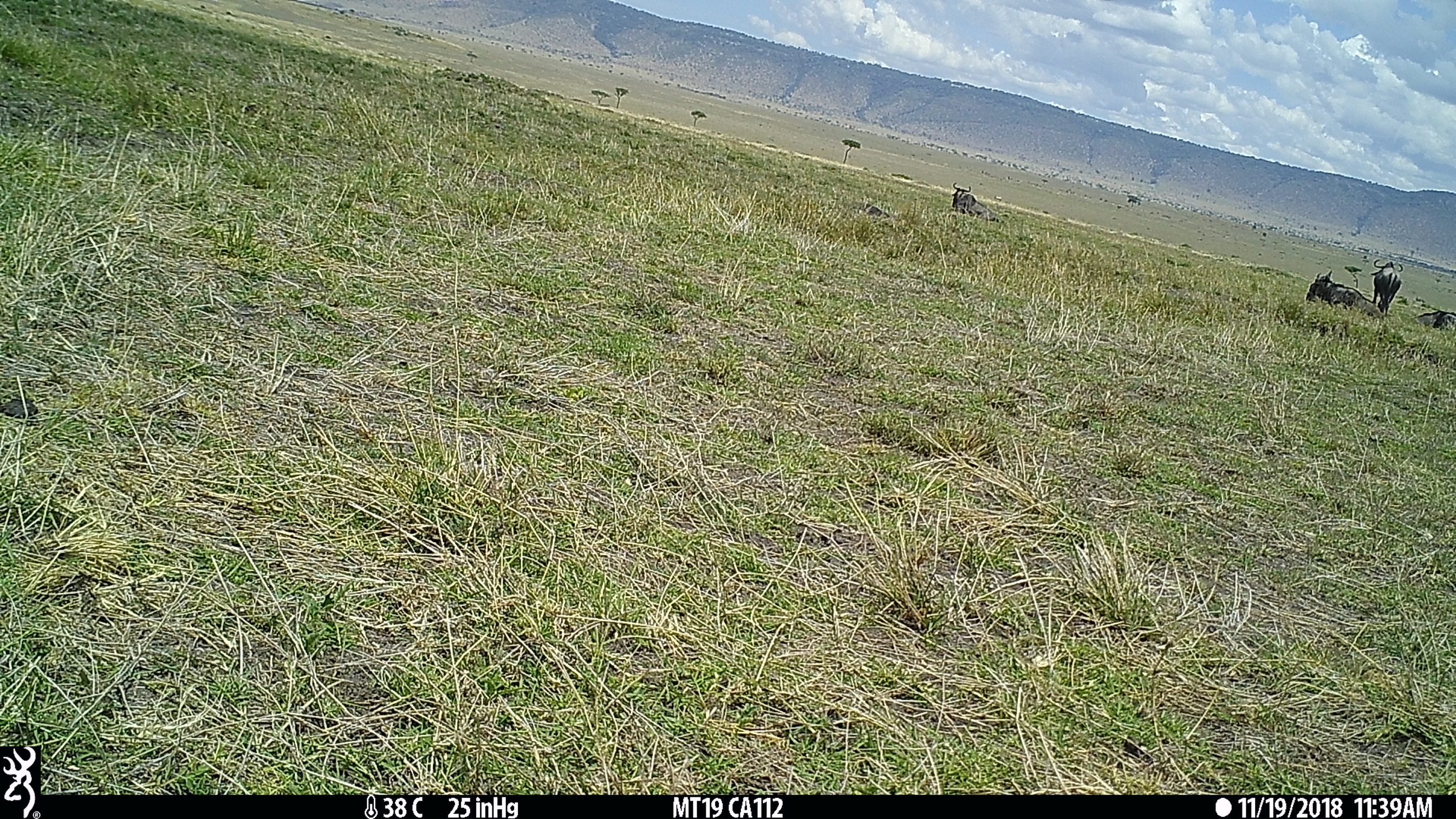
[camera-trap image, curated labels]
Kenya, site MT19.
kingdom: Animalia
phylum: Chordata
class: Mammalia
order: Artiodactyla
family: Bovidae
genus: Connochaetes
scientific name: Connochaetes taurinus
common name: blue wildebeest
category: wildebeest